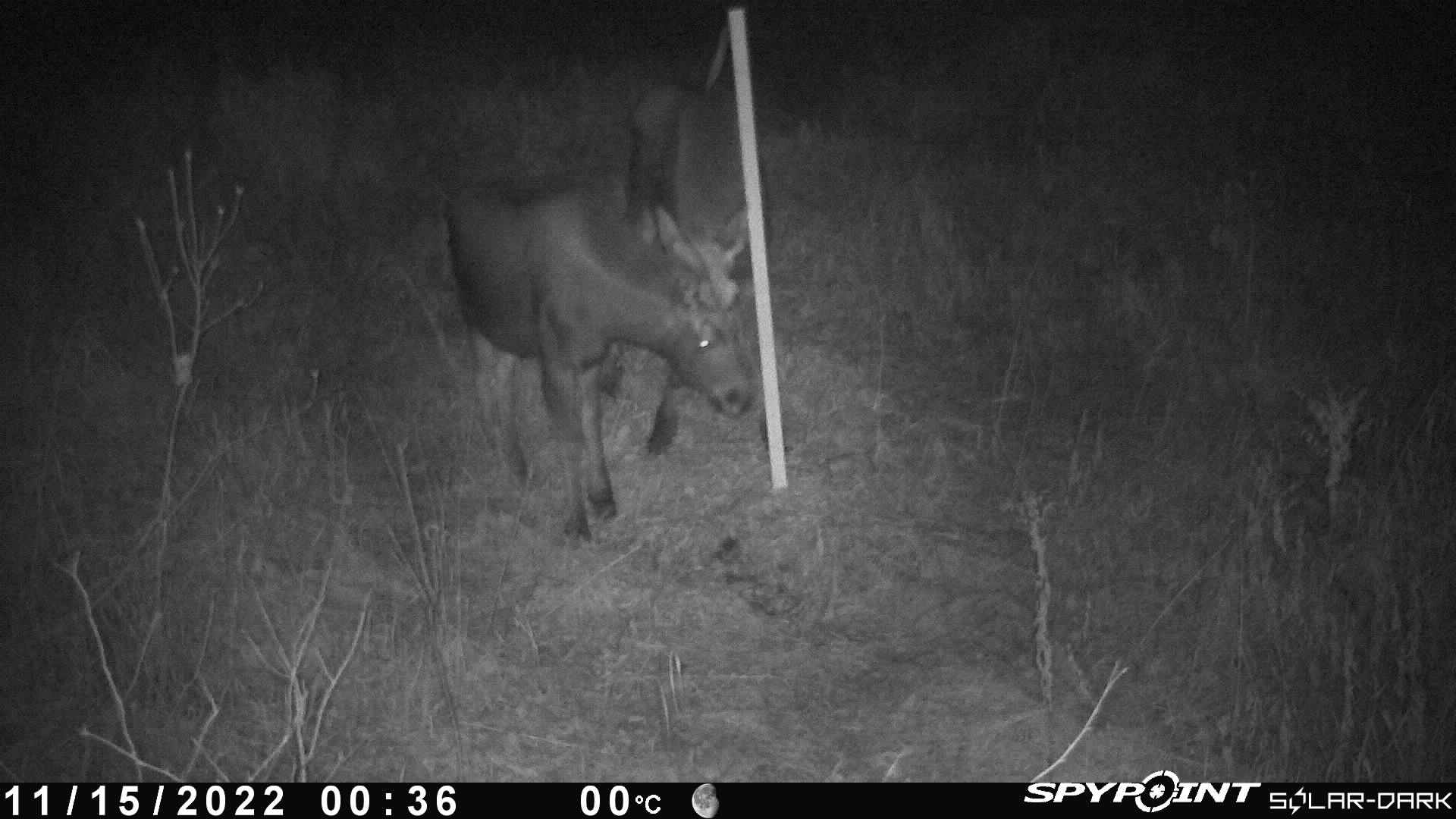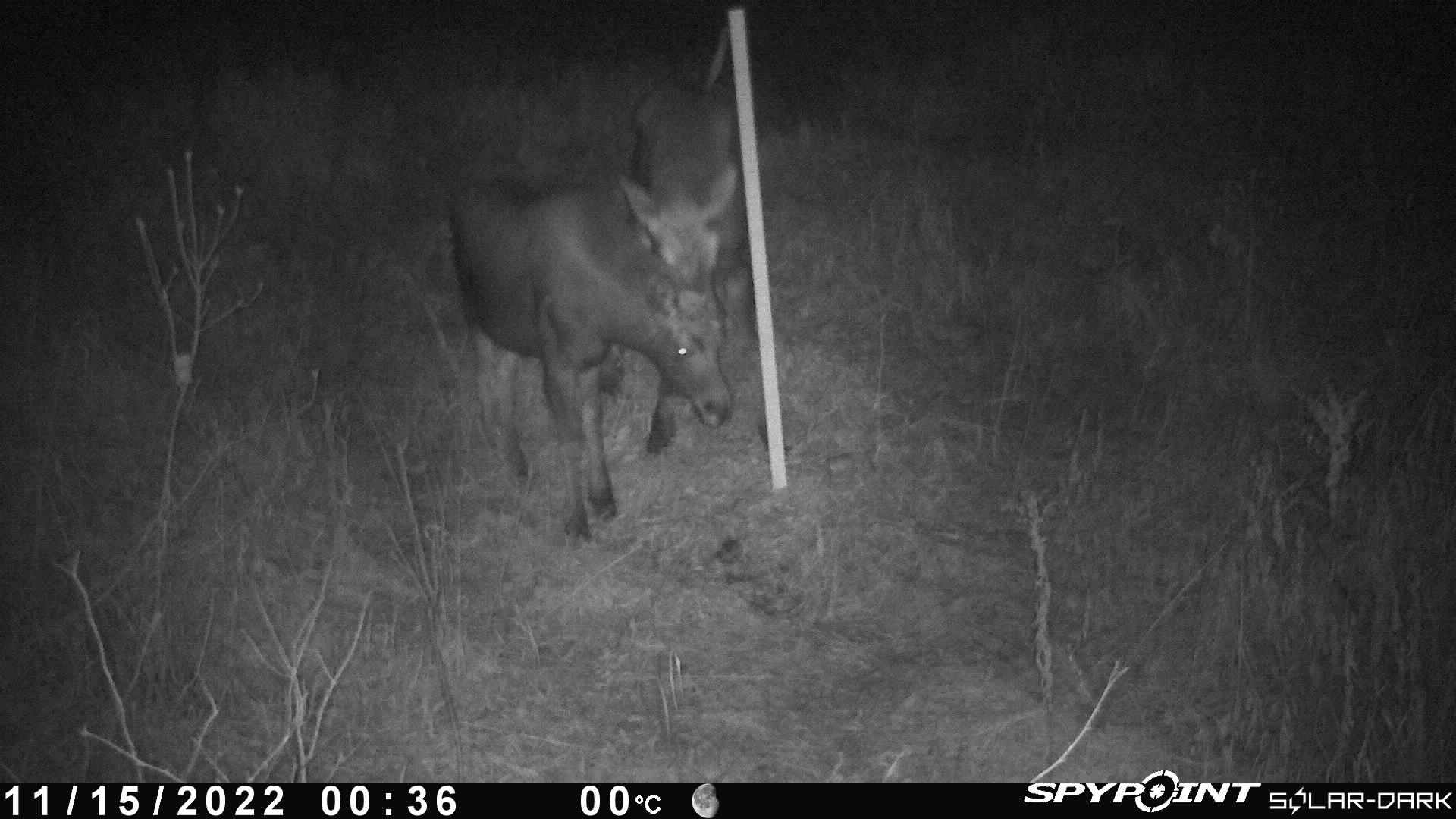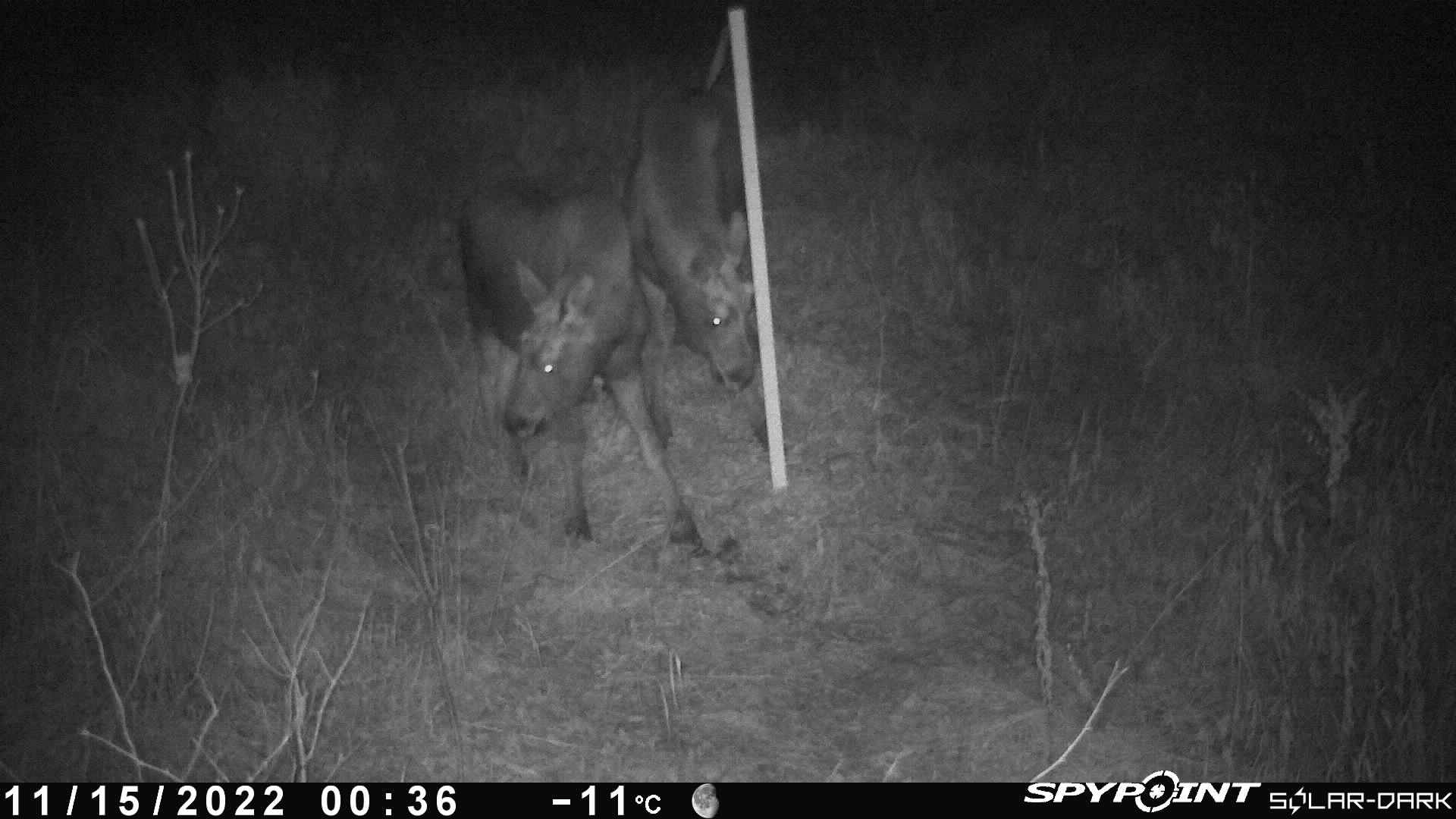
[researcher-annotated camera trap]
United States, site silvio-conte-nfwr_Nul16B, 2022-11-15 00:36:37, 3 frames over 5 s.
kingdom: Animalia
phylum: Chordata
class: Mammalia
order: Artiodactyla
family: Cervidae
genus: Alces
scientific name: Alces alces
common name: moose